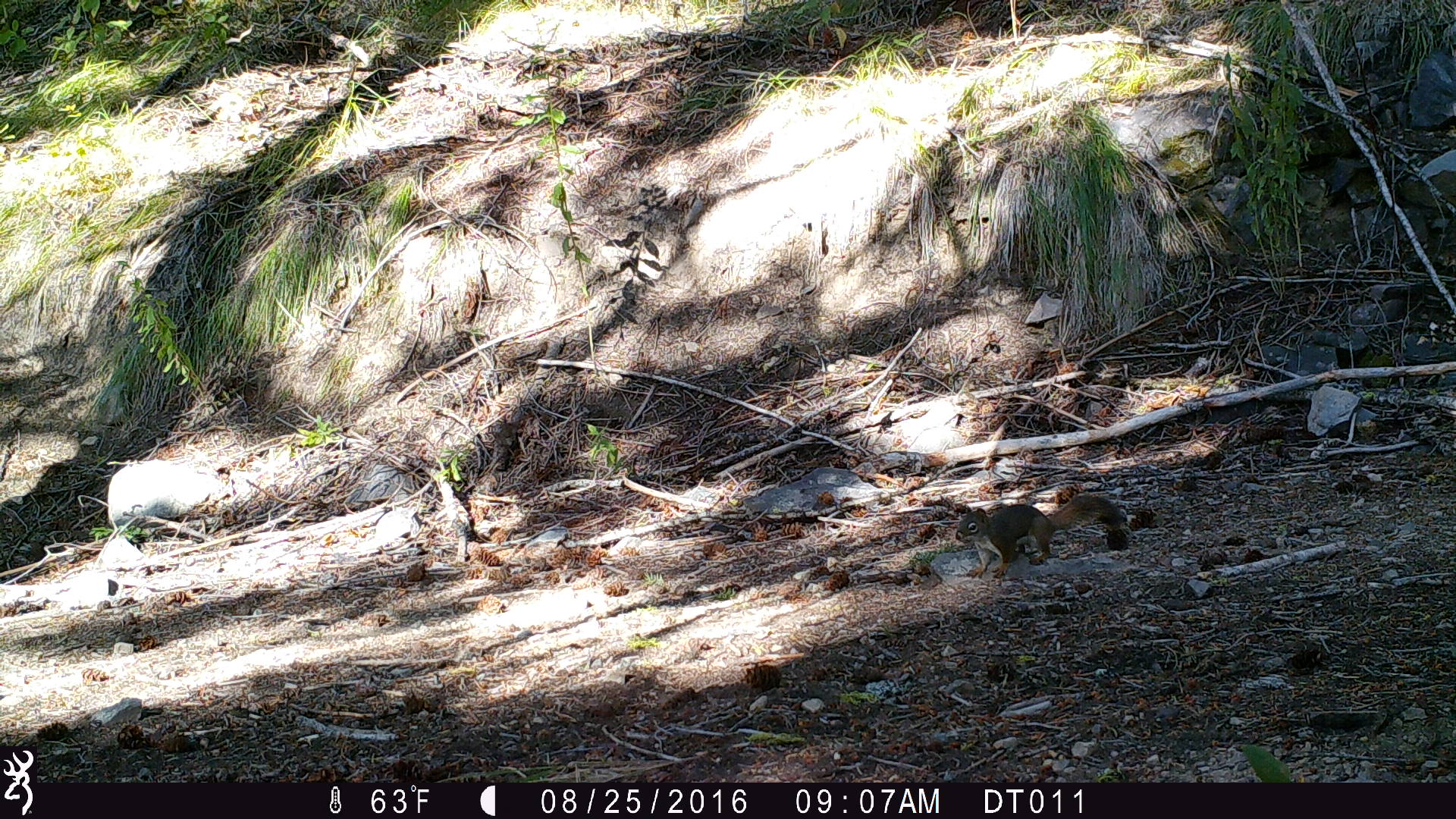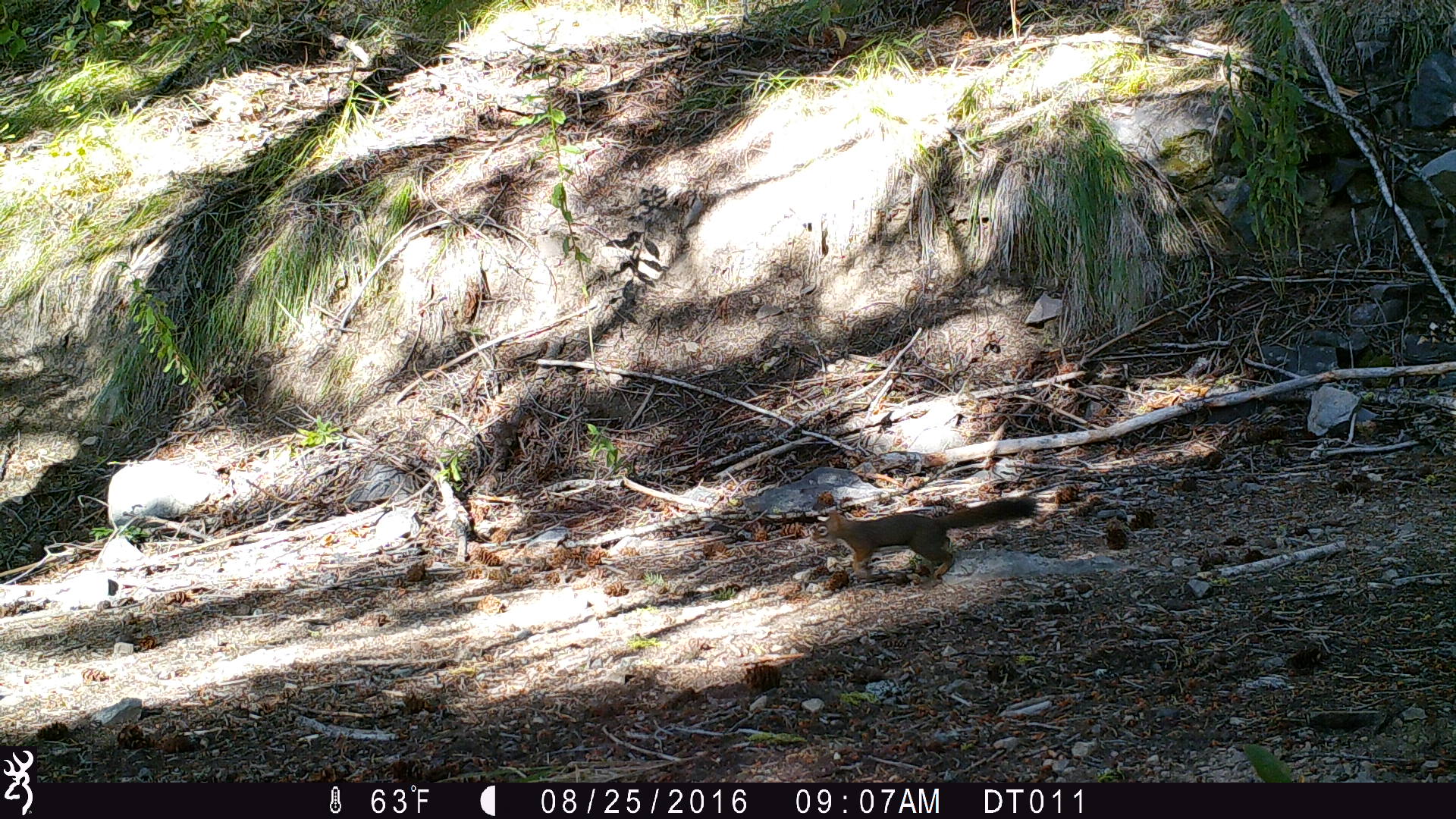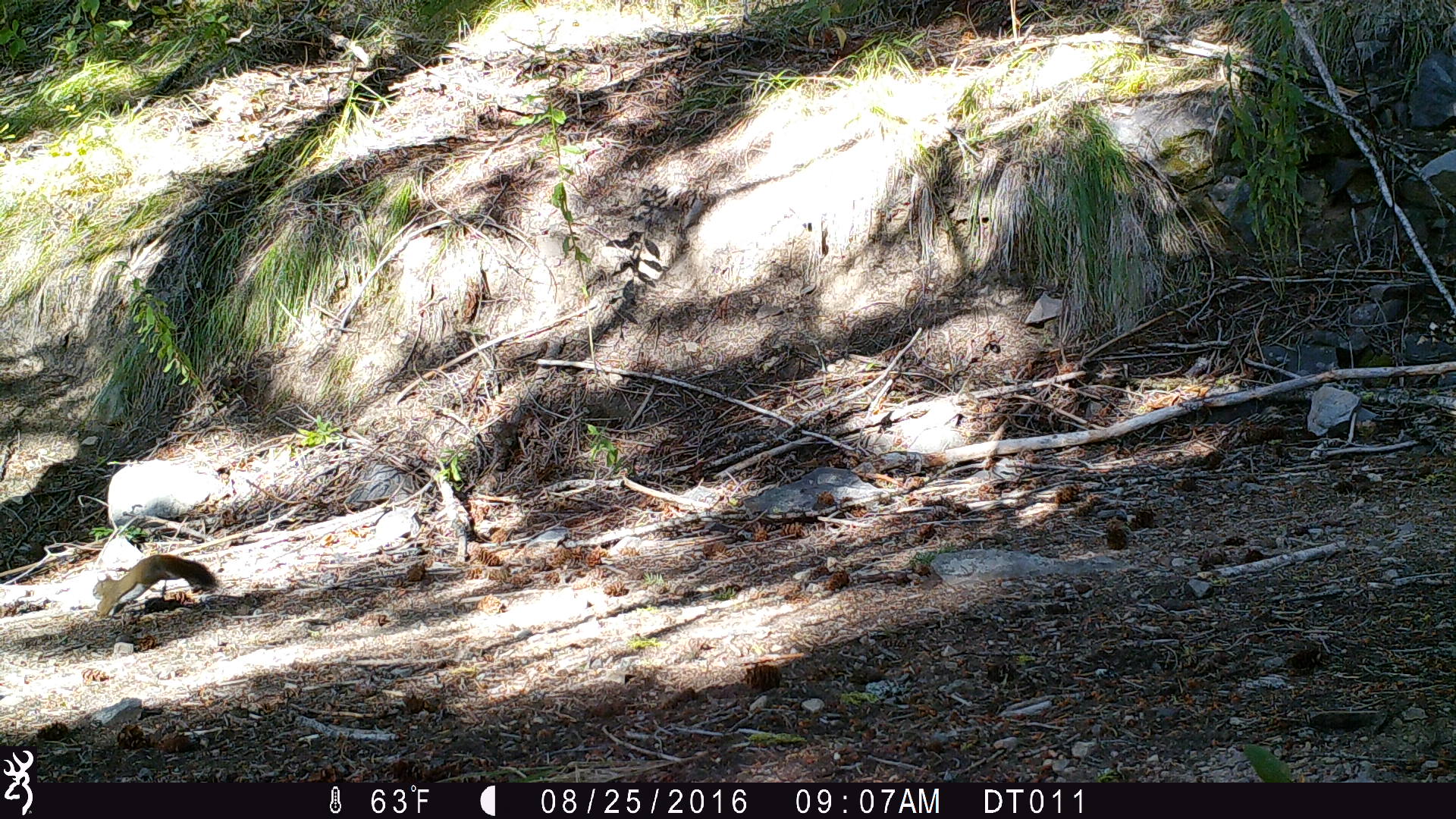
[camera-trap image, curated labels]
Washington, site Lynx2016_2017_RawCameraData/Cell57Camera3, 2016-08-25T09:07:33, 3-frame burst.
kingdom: Animalia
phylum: Chordata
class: Mammalia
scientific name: Mammalia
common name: small mammal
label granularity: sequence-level